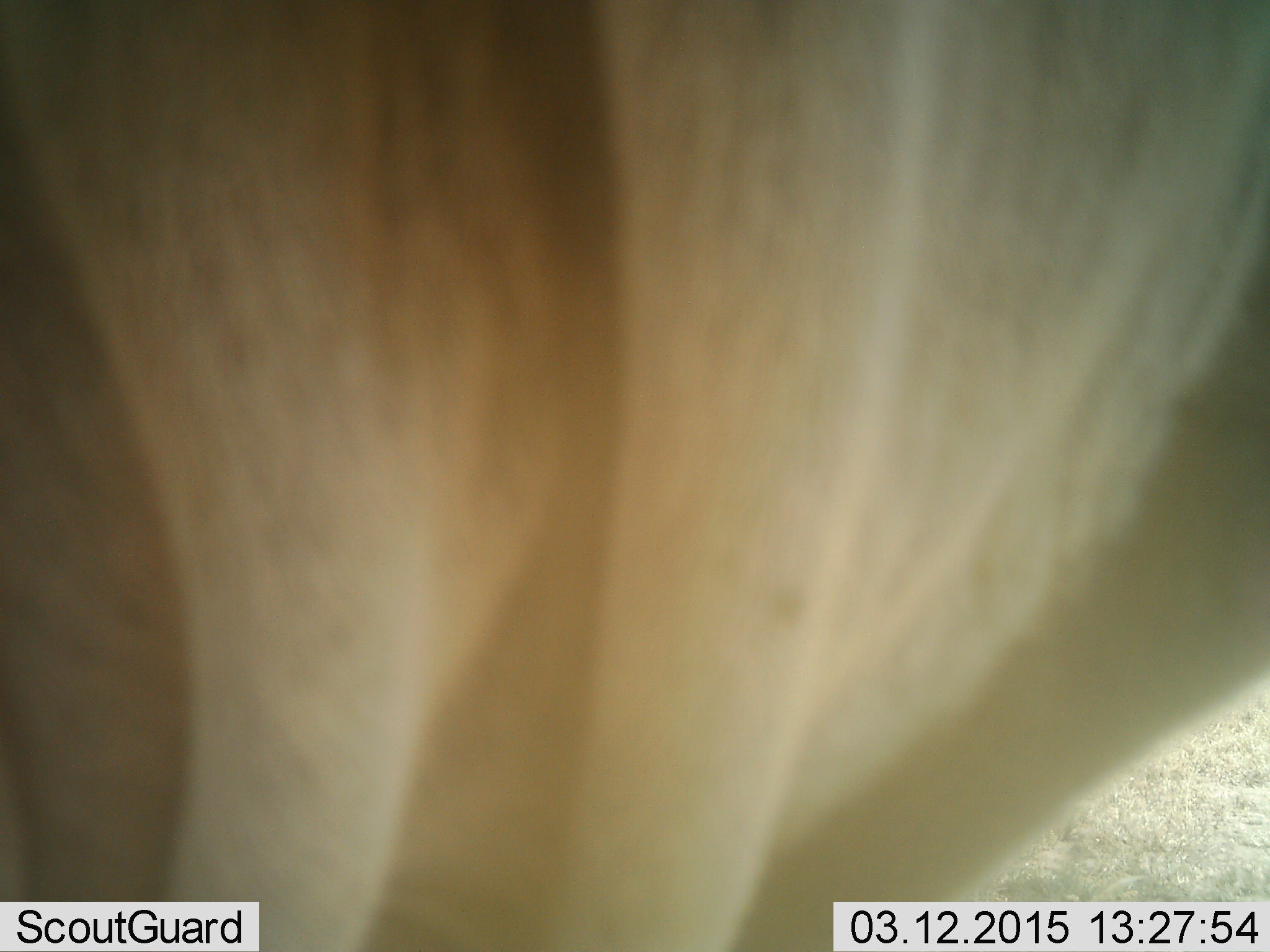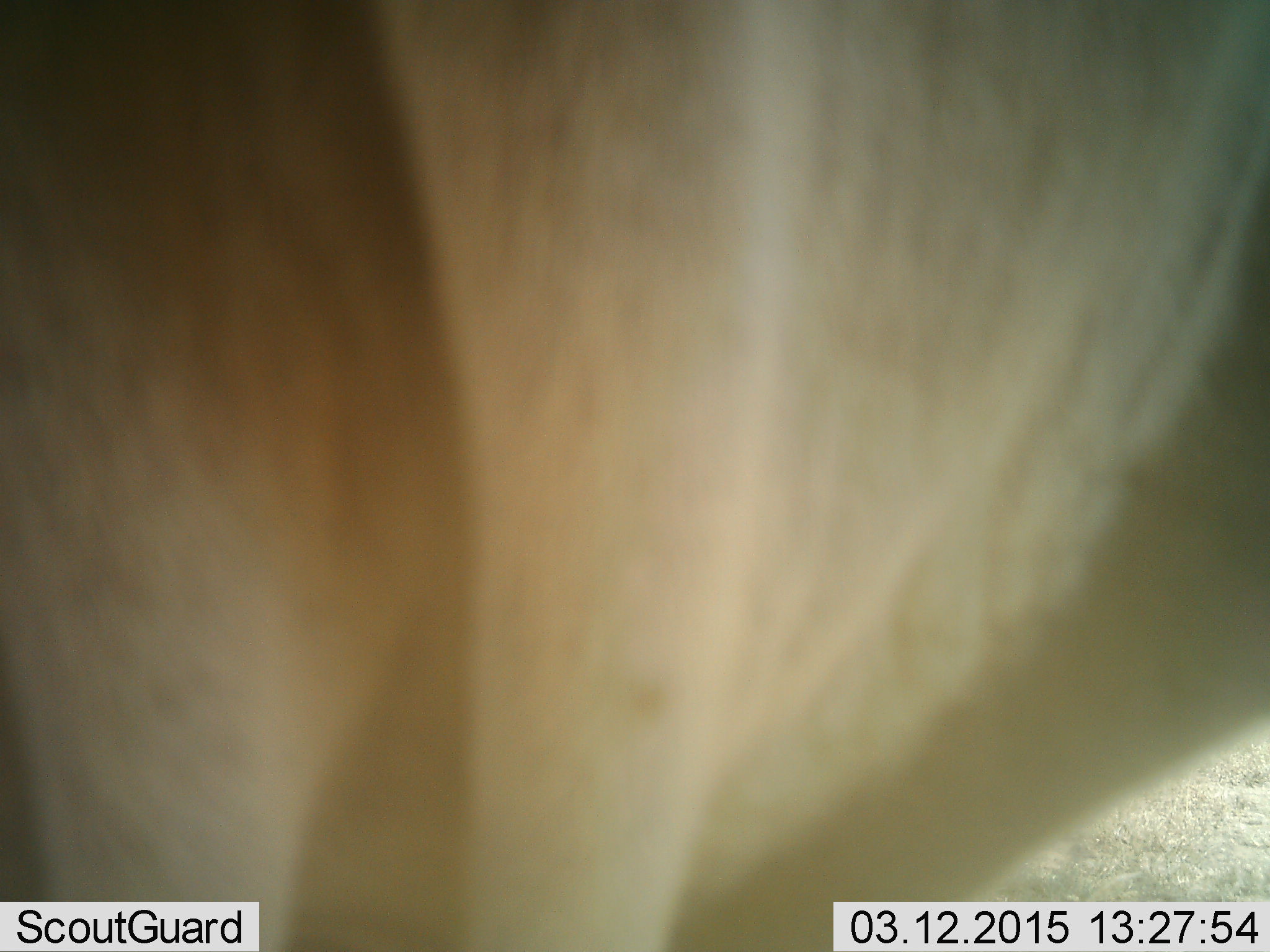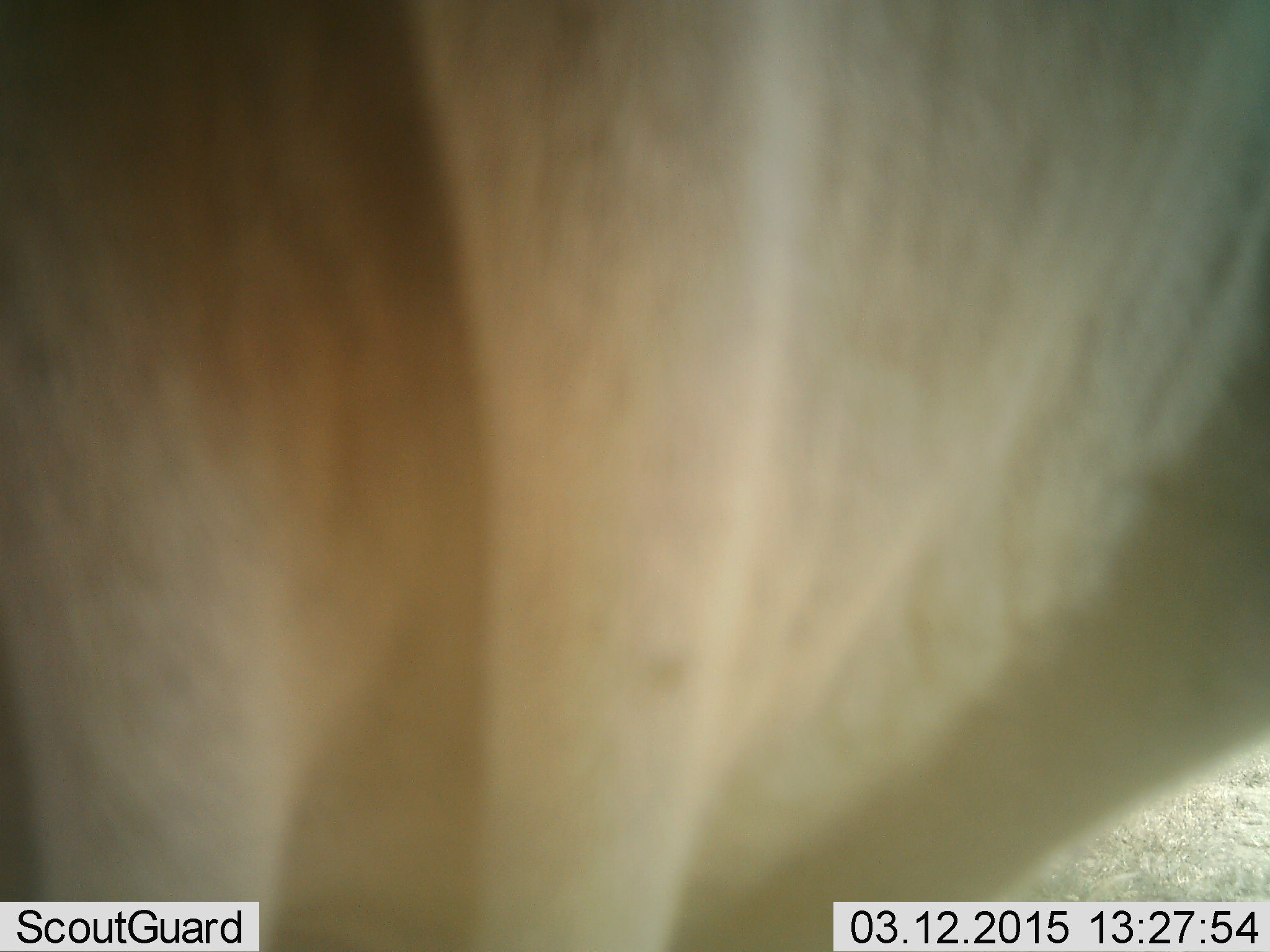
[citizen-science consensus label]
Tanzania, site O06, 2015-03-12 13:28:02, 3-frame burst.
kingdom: Animalia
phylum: Chordata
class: Mammalia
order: Perissodactyla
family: Equidae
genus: Equus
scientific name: Equus quagga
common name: plains zebra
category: zebra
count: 1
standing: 100%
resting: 0%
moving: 0%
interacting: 0%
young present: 0%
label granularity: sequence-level